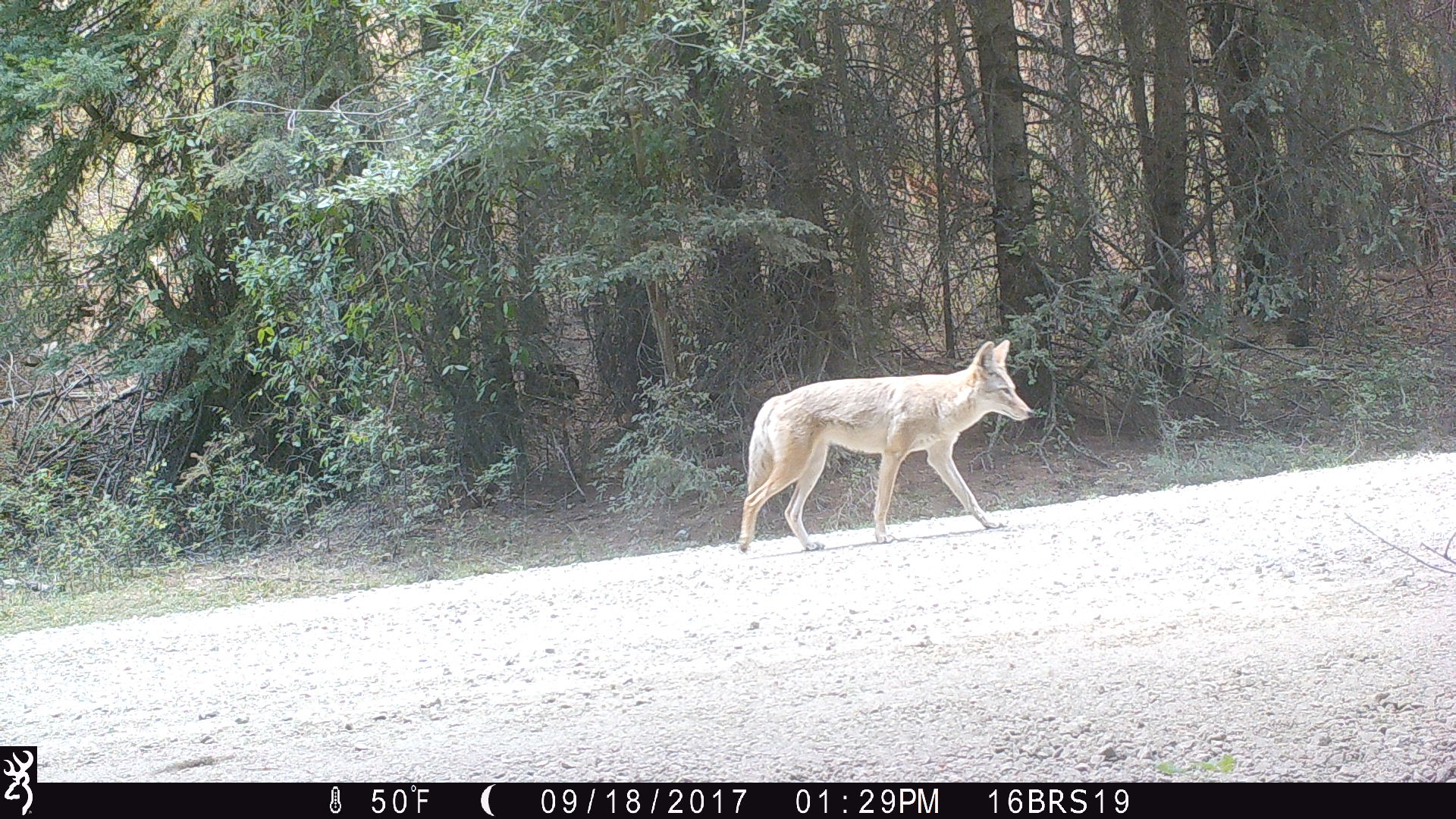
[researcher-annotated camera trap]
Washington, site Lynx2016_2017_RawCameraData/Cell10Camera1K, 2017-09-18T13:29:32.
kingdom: Animalia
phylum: Chordata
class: Mammalia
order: Carnivora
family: Canidae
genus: Canis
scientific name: Canis latrans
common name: coyote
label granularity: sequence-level